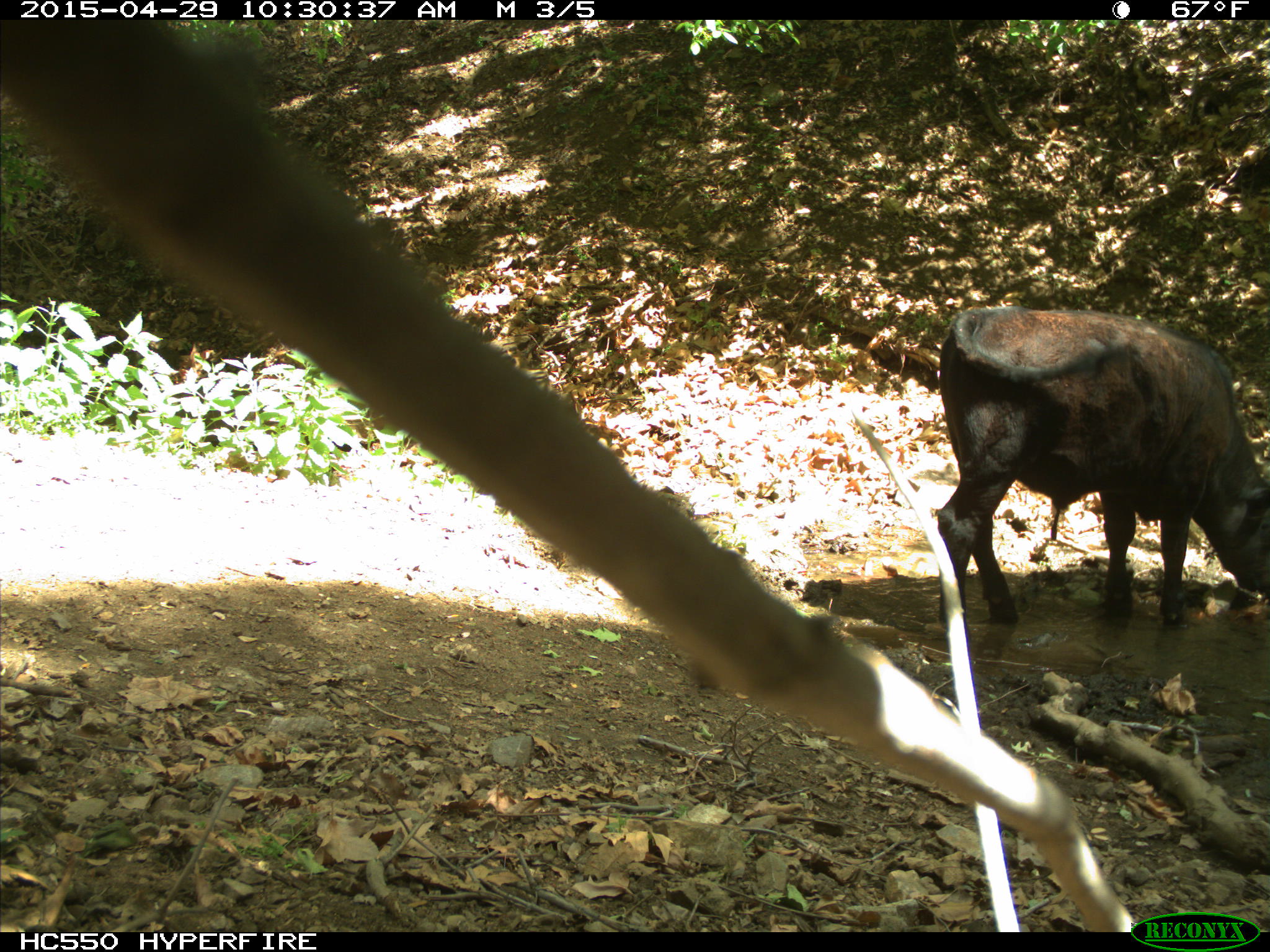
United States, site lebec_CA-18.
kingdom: Animalia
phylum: Chordata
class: Mammalia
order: Artiodactyla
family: Bovidae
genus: Bos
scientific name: Bos taurus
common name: domestic cow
Bos taurus (domestic cow).